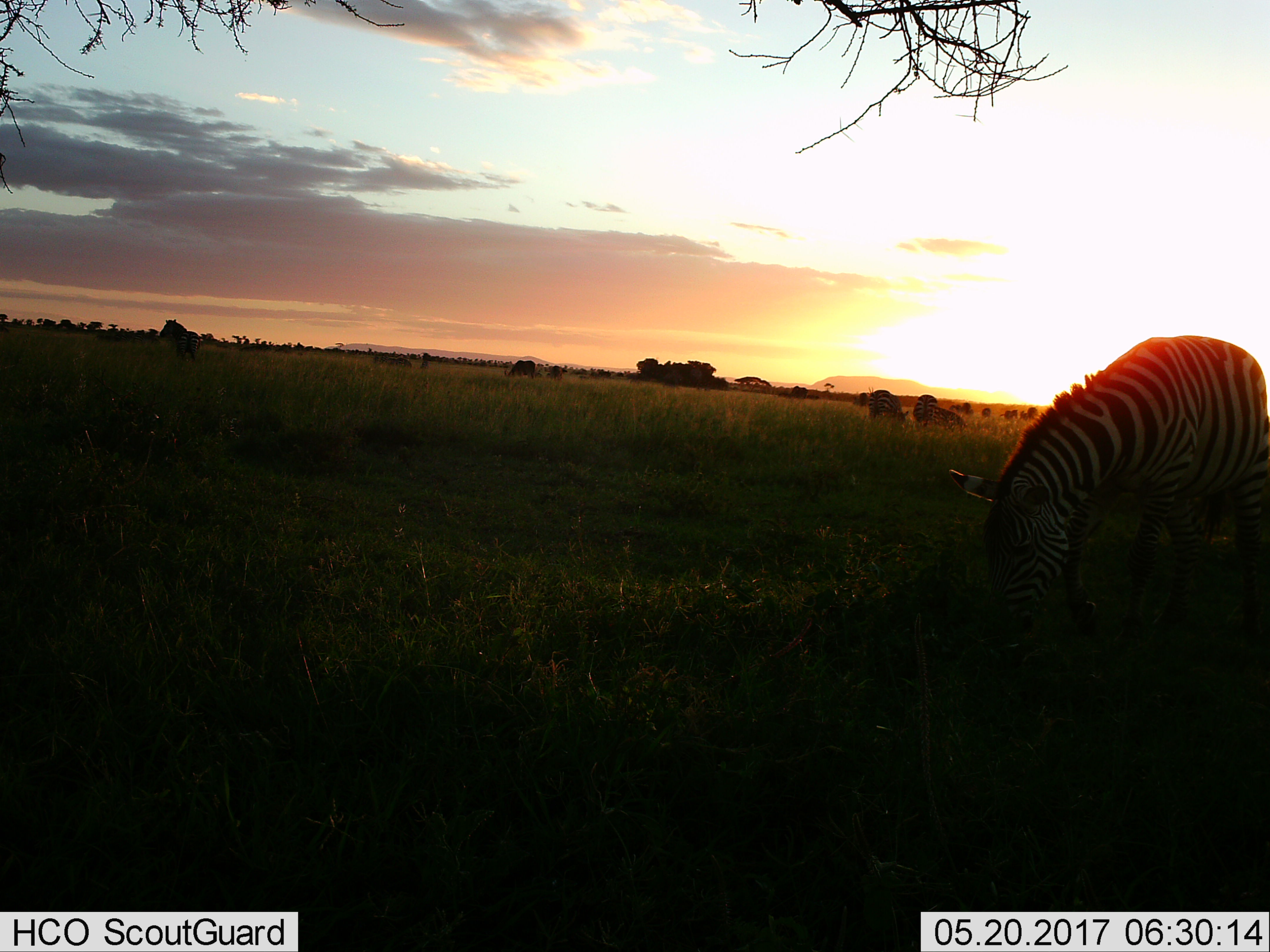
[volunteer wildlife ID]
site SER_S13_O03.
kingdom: Animalia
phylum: Chordata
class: Mammalia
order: Perissodactyla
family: Equidae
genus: Equus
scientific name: Equus quagga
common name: plains zebra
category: zebraplains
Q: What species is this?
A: Zebraplains (plains zebra) (Equus quagga).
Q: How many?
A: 1.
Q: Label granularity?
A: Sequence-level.